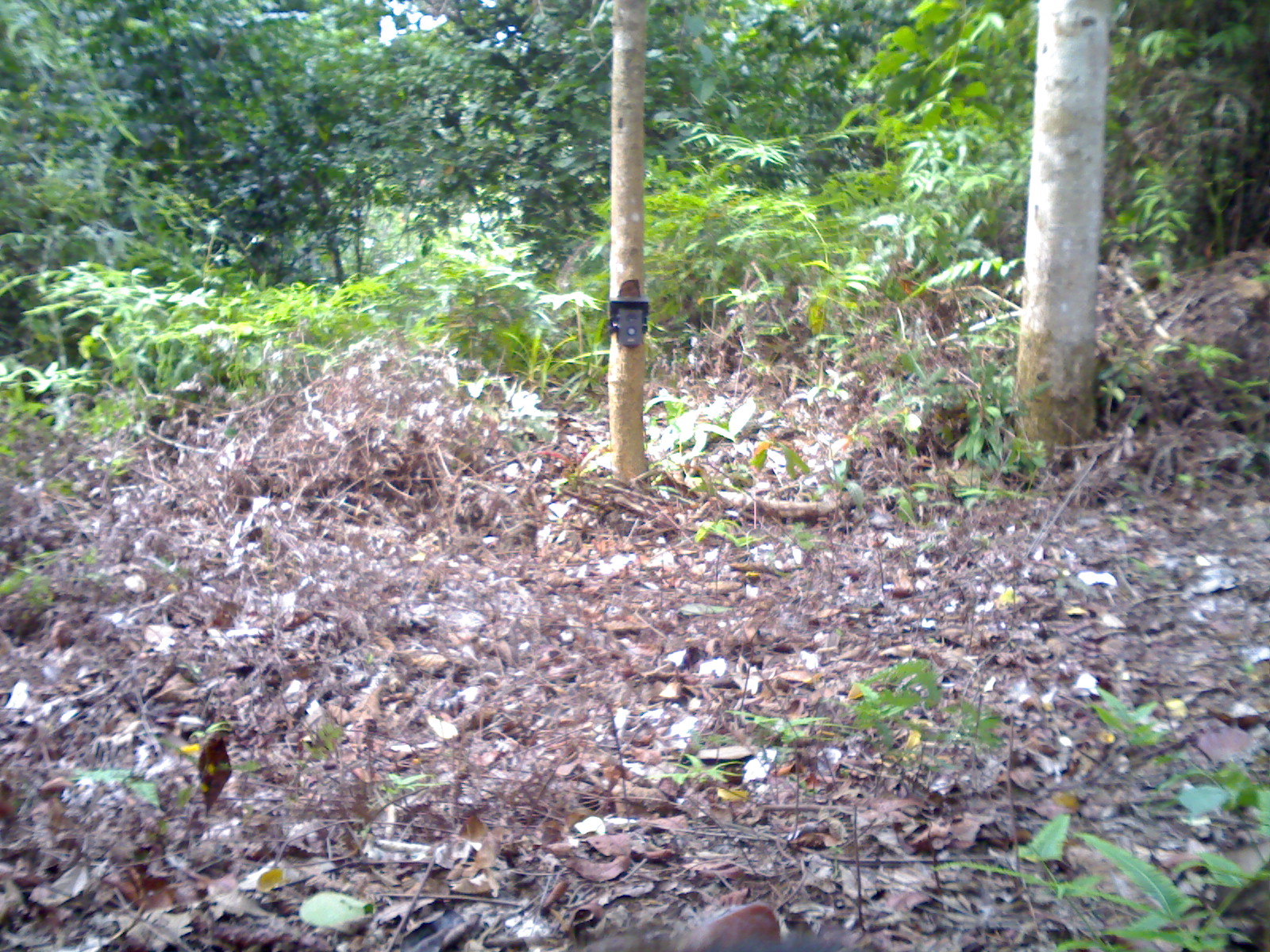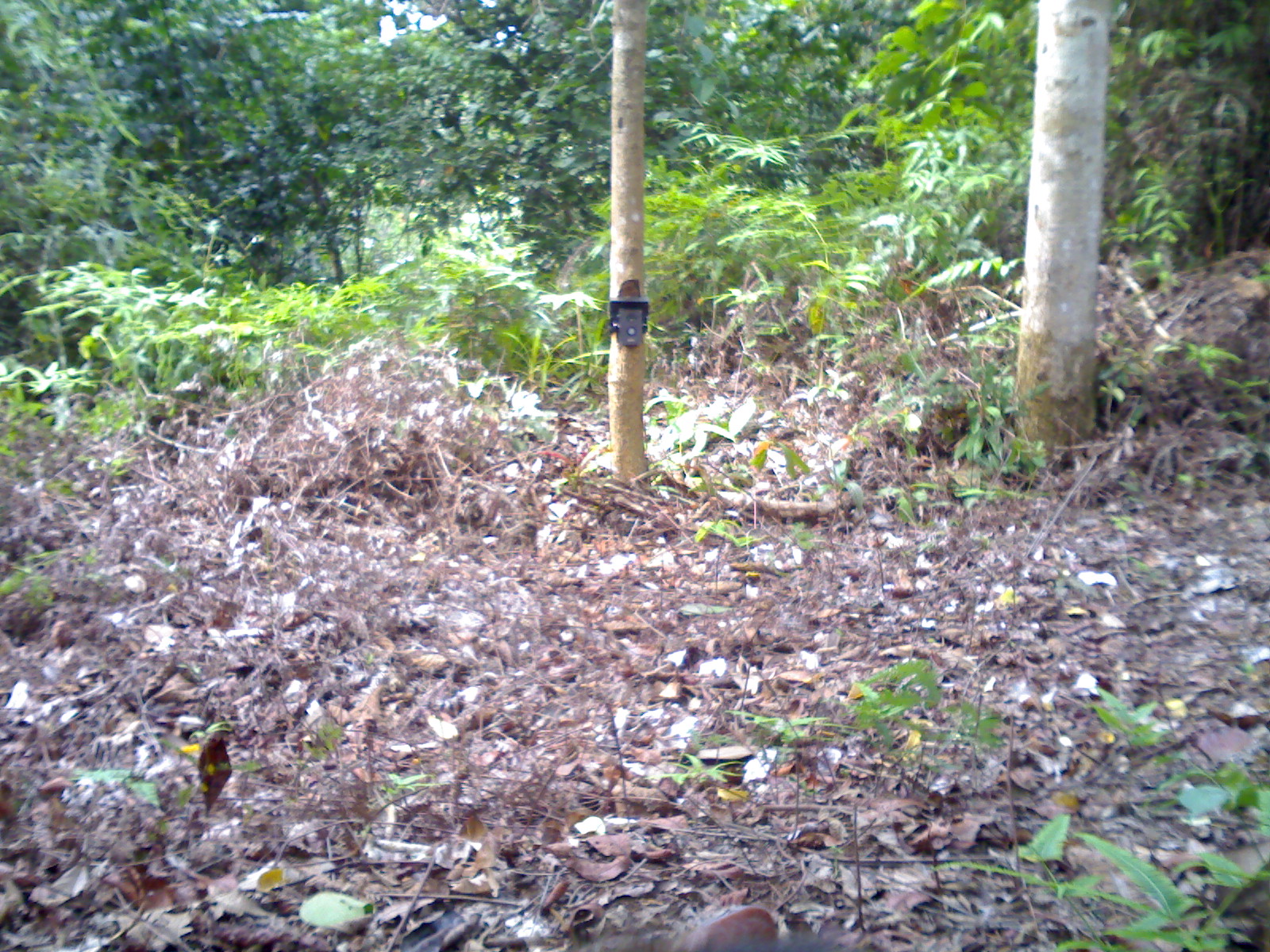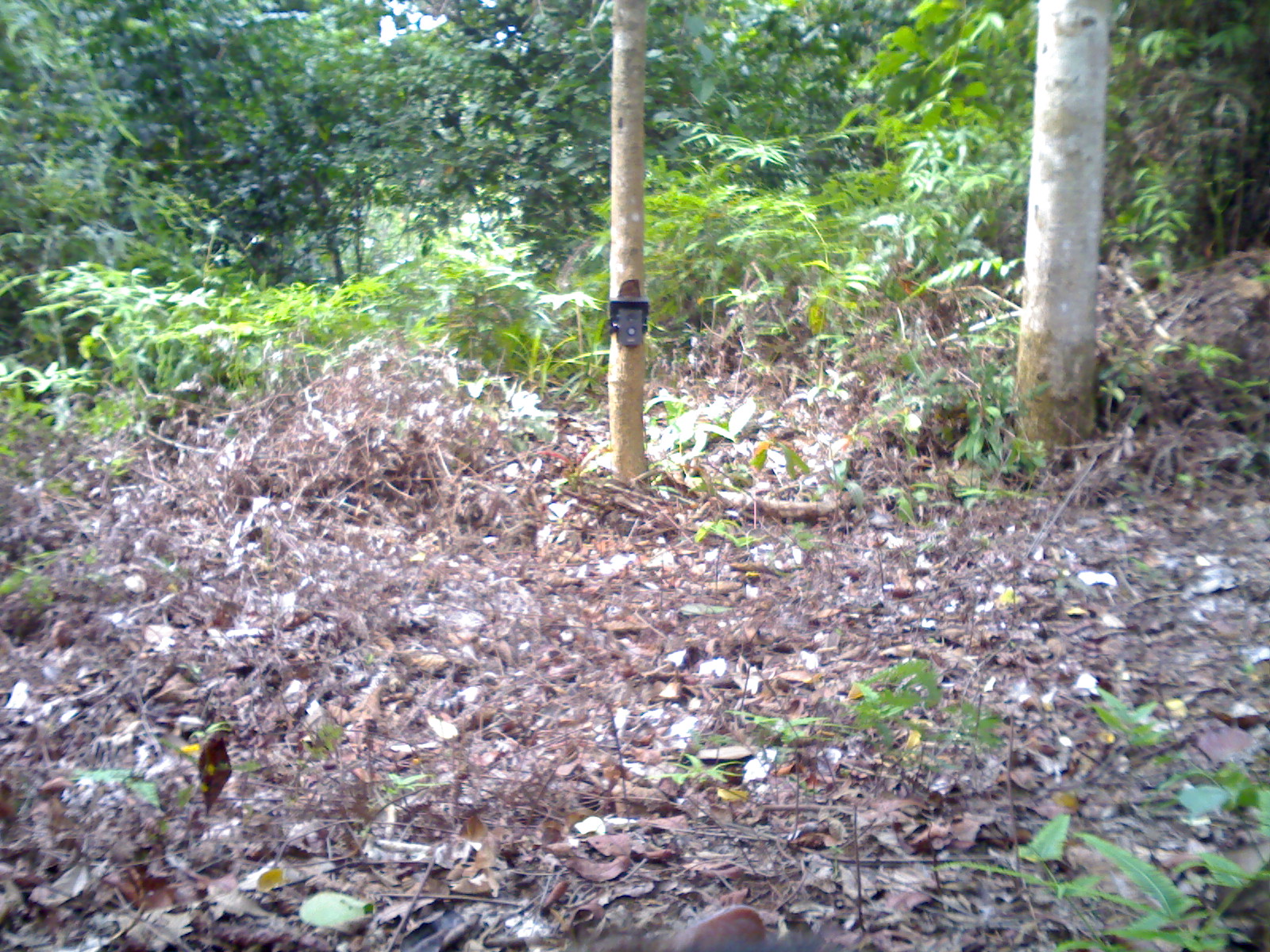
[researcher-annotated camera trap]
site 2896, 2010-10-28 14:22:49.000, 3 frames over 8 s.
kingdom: Animalia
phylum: Chordata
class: Mammalia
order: Primates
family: Cercopithecidae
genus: Macaca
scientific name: Macaca nemestrina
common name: southern pig-tailed macaque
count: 1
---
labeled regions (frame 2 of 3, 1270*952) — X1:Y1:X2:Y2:
macaca nemestrina: 574:907:875:952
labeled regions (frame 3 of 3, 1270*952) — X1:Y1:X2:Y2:
macaca nemestrina: 554:903:884:952